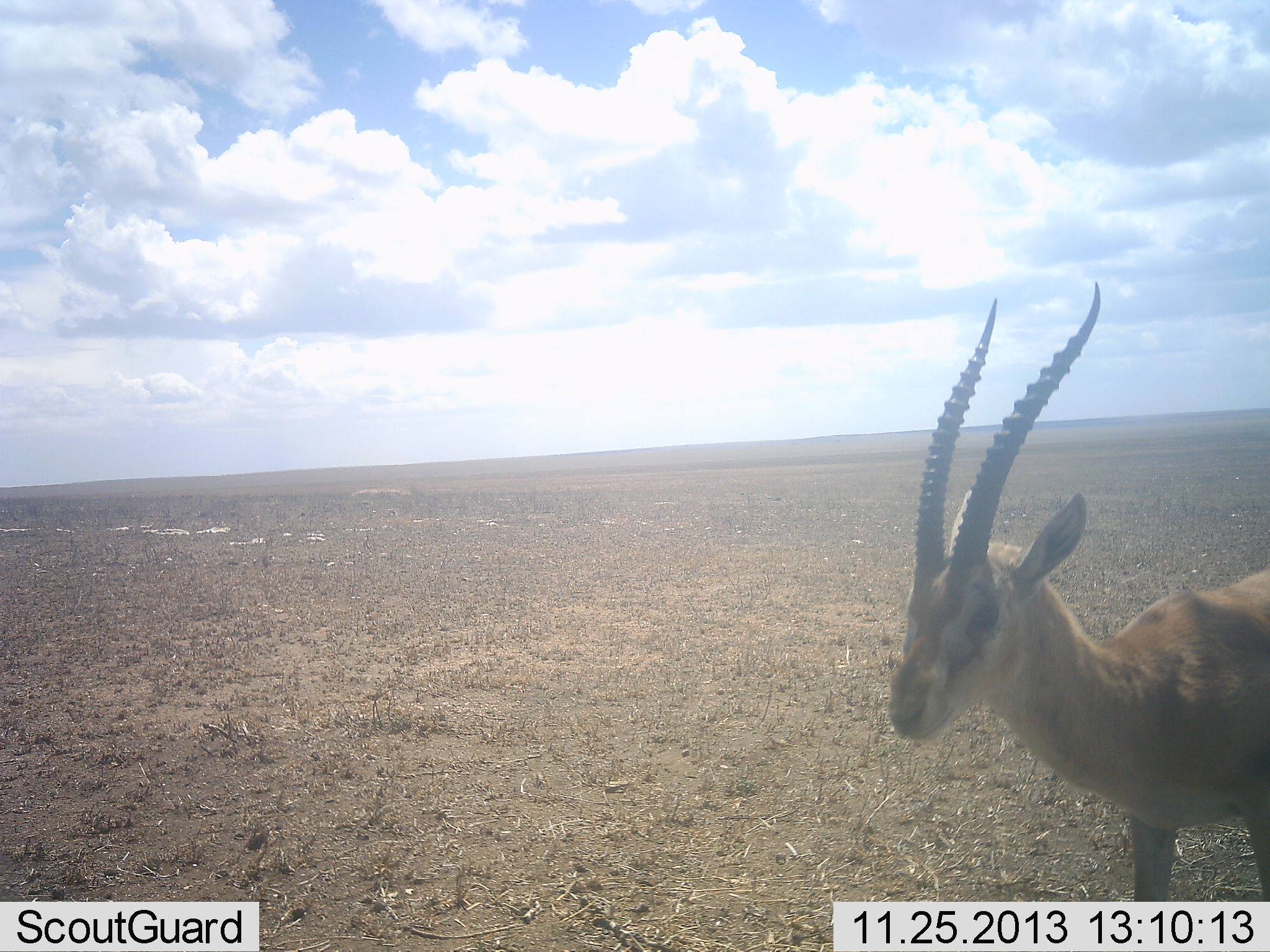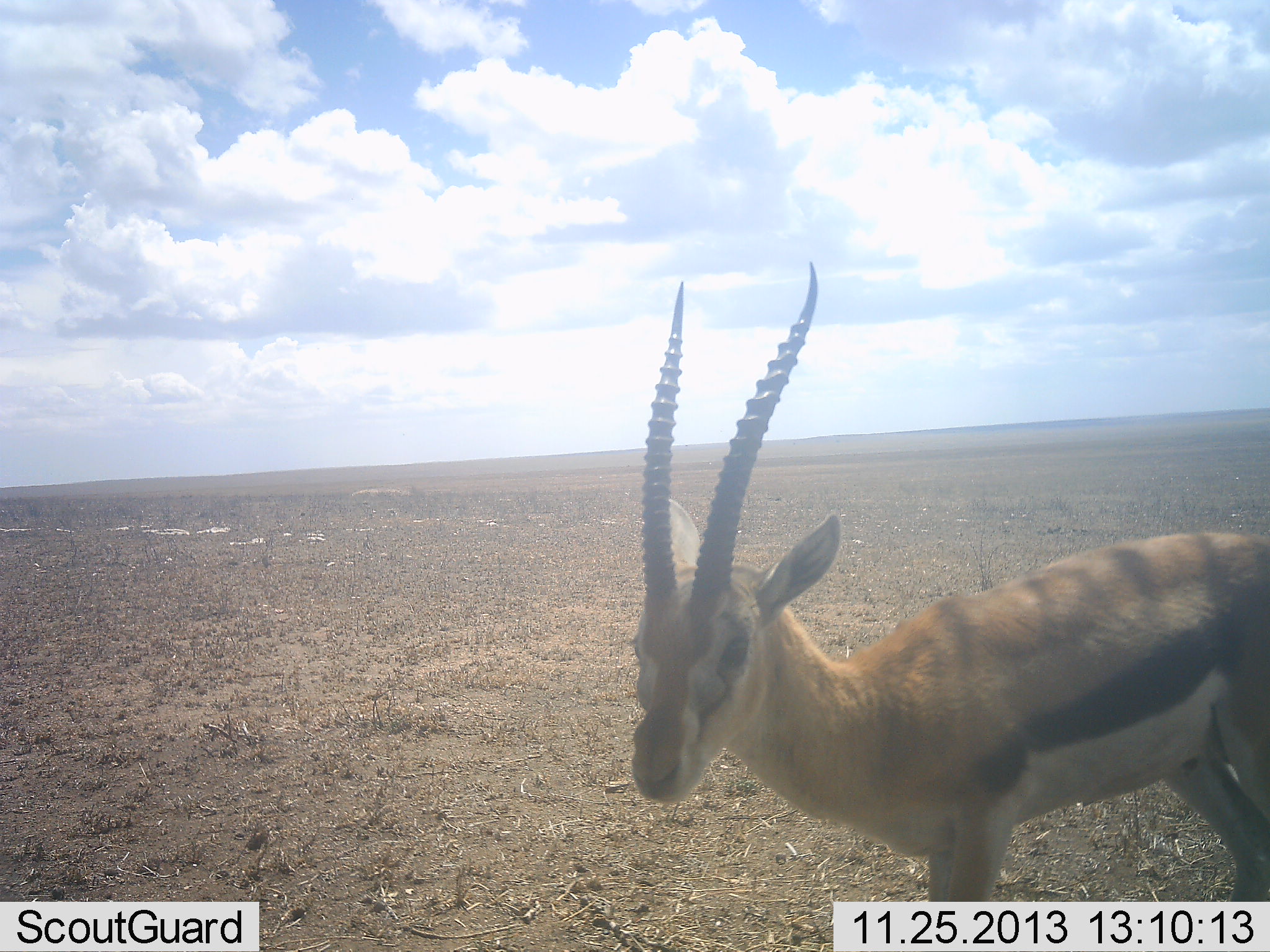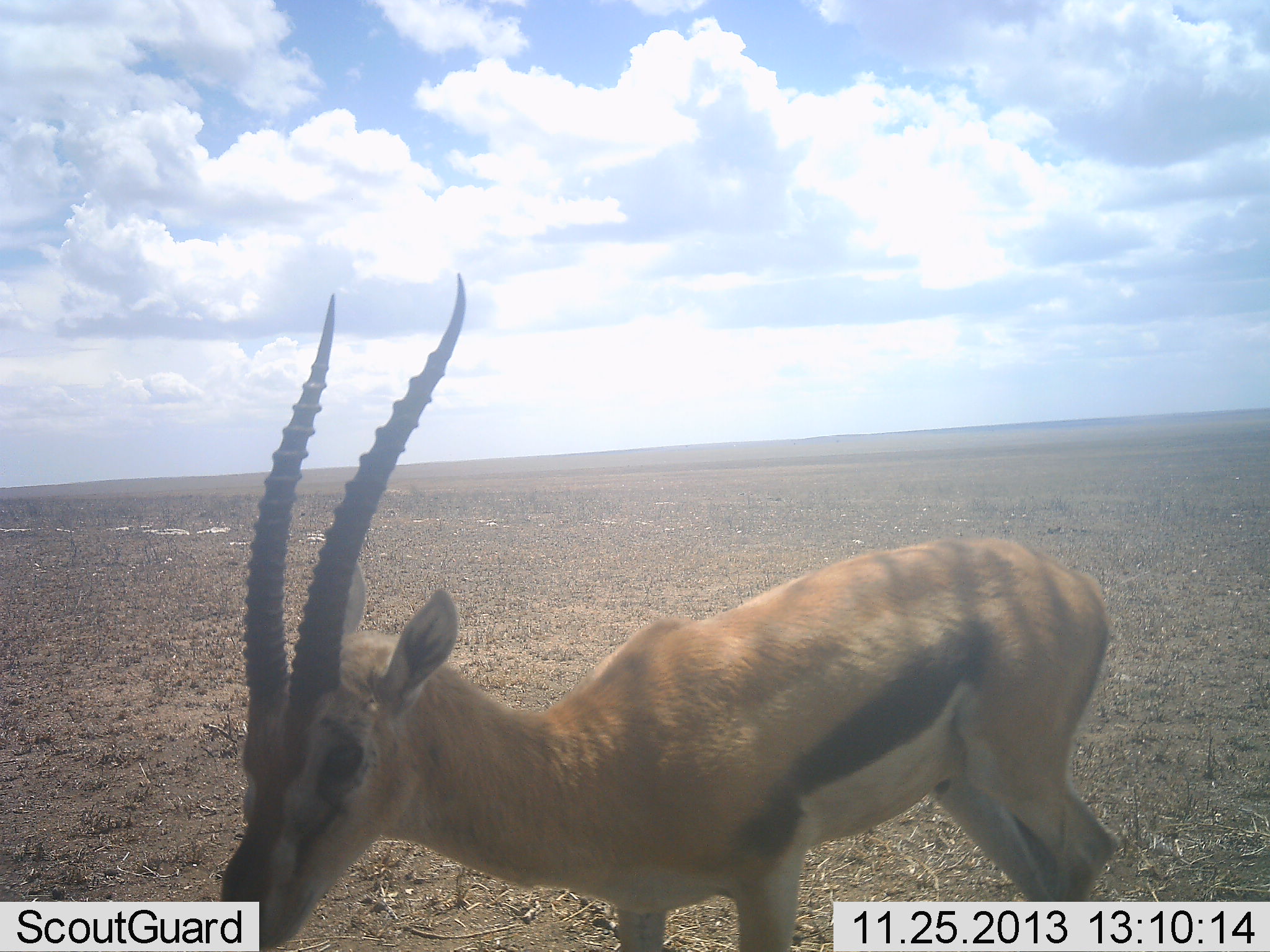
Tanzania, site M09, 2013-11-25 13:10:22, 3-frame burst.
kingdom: Animalia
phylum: Chordata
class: Mammalia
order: Artiodactyla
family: Bovidae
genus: Eudorcas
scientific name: Eudorcas thomsonii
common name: thomson's gazelle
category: gazellethomsons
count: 1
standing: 10%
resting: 0%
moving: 90%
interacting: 0%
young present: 10%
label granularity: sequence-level